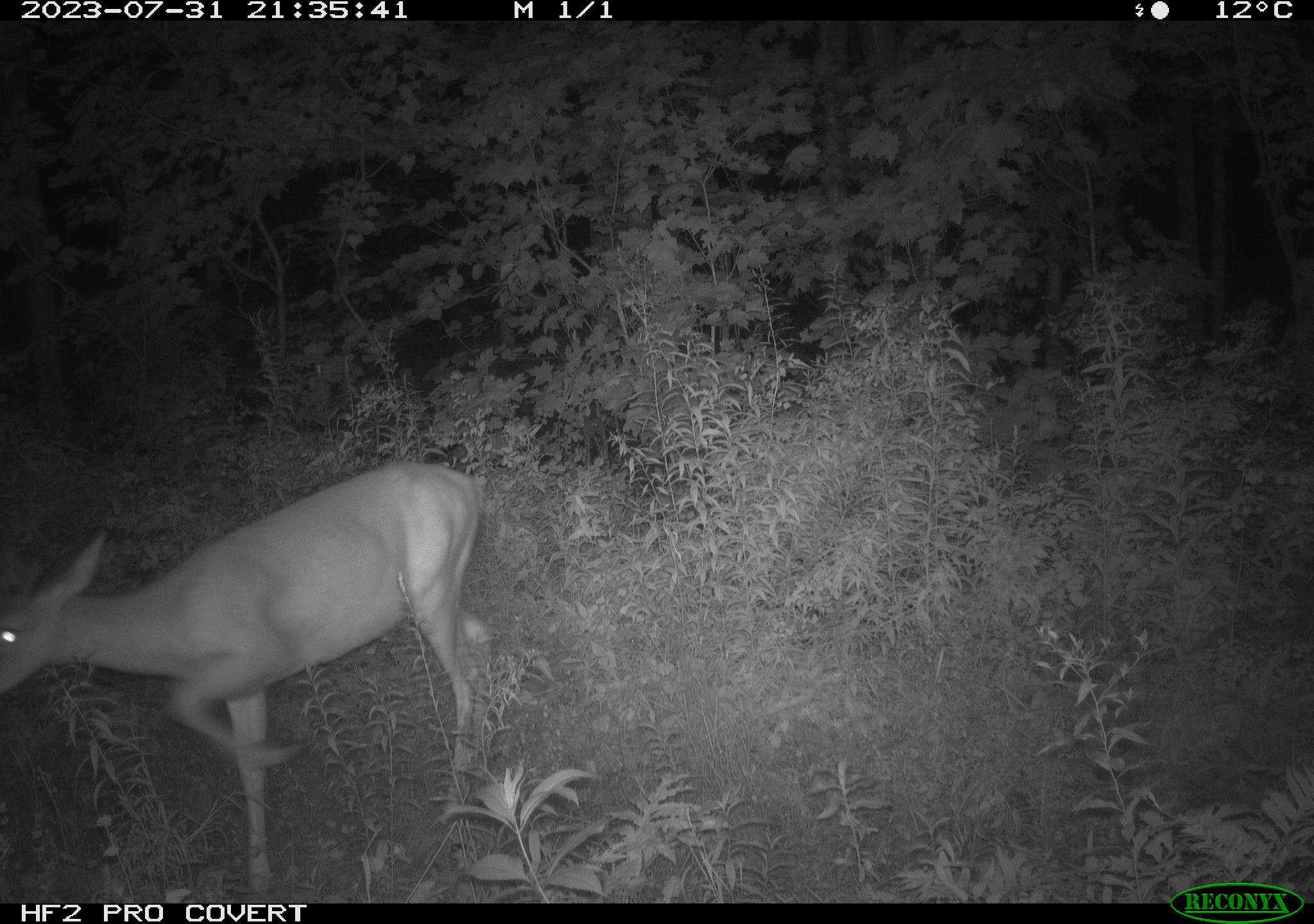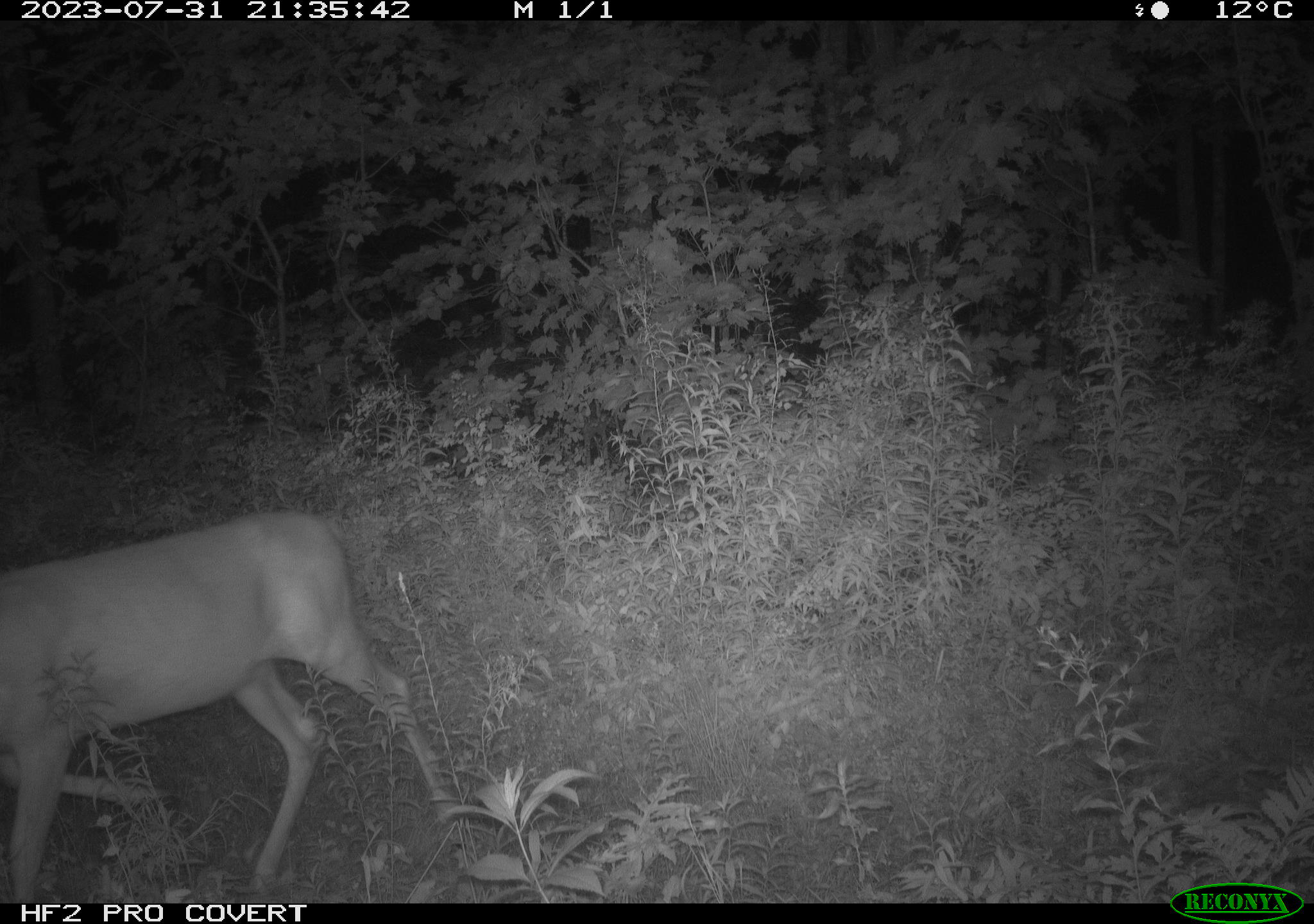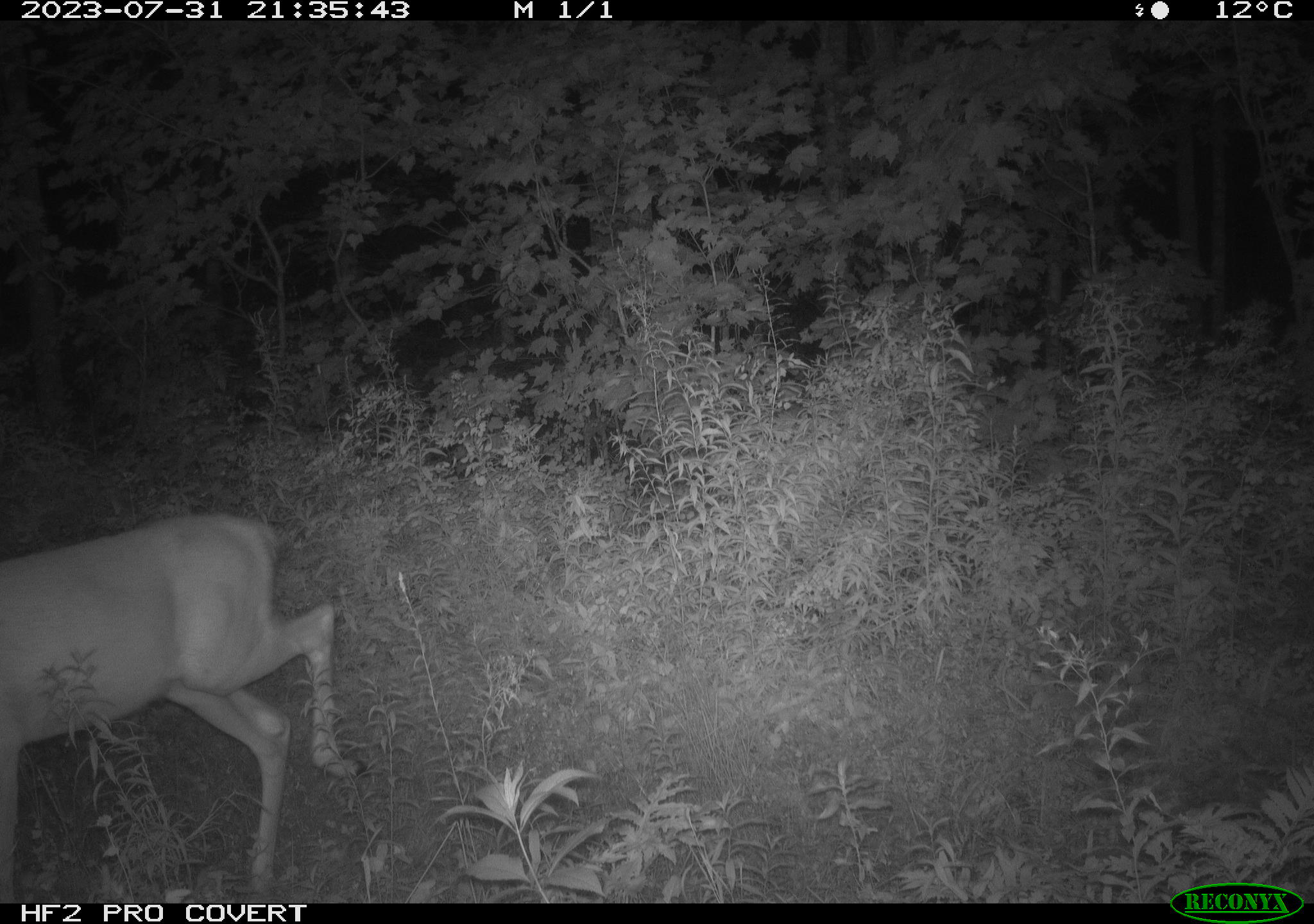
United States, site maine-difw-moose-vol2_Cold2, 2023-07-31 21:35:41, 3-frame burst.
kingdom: Animalia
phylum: Chordata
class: Mammalia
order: Artiodactyla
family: Cervidae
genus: Odocoileus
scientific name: Odocoileus virginianus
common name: white-tailed deer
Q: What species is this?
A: White-tailed deer (Odocoileus virginianus).